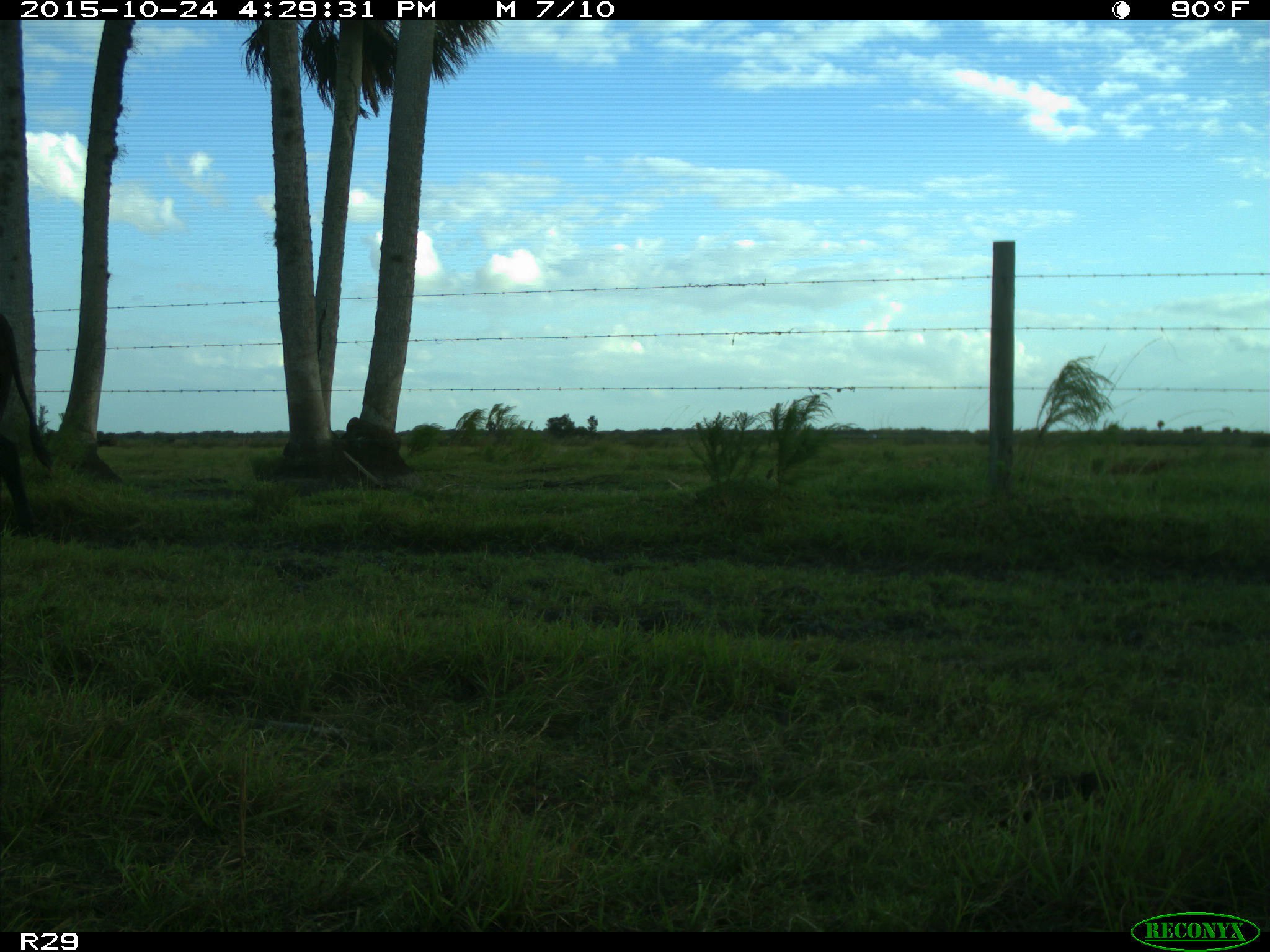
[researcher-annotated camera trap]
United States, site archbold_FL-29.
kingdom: Animalia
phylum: Chordata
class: Mammalia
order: Artiodactyla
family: Bovidae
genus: Bos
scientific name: Bos taurus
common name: domestic cow